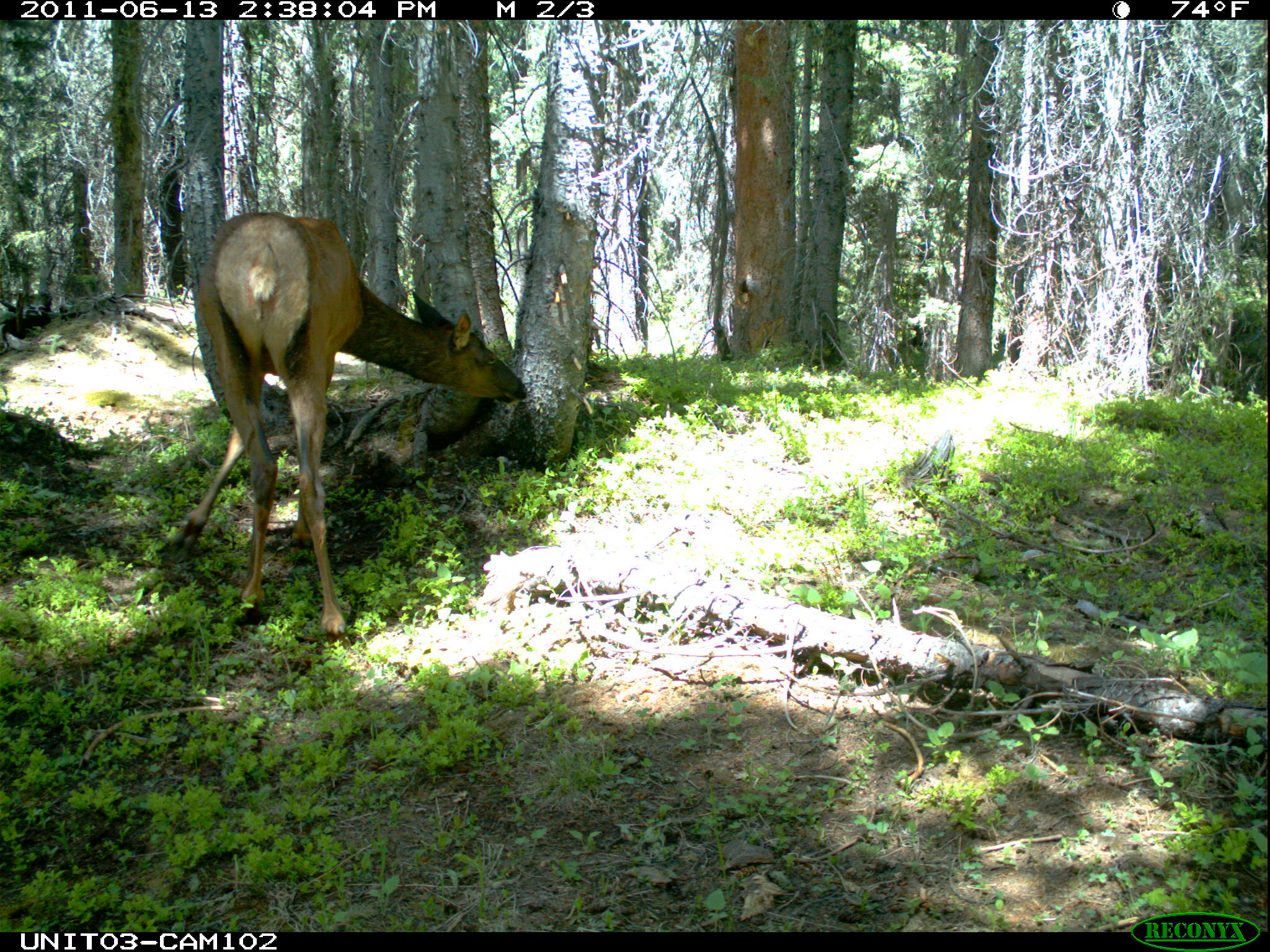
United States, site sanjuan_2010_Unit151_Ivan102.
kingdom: Animalia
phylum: Chordata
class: Mammalia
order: Artiodactyla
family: Cervidae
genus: Cervus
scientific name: Cervus elaphus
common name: red deer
Cervus elaphus (red deer).